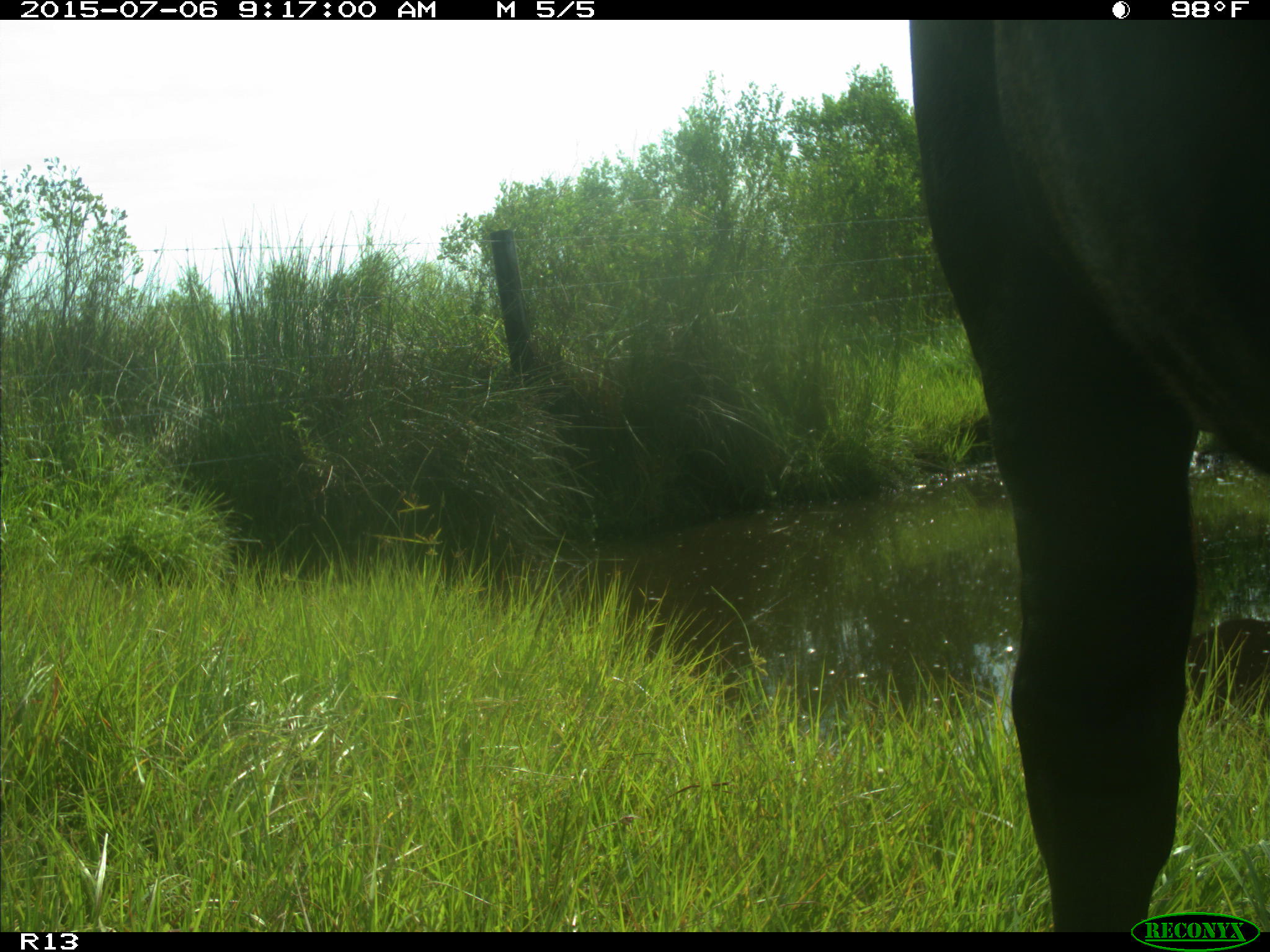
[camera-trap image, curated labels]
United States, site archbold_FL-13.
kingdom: Animalia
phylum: Chordata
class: Mammalia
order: Artiodactyla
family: Bovidae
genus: Bos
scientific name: Bos taurus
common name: domestic cow